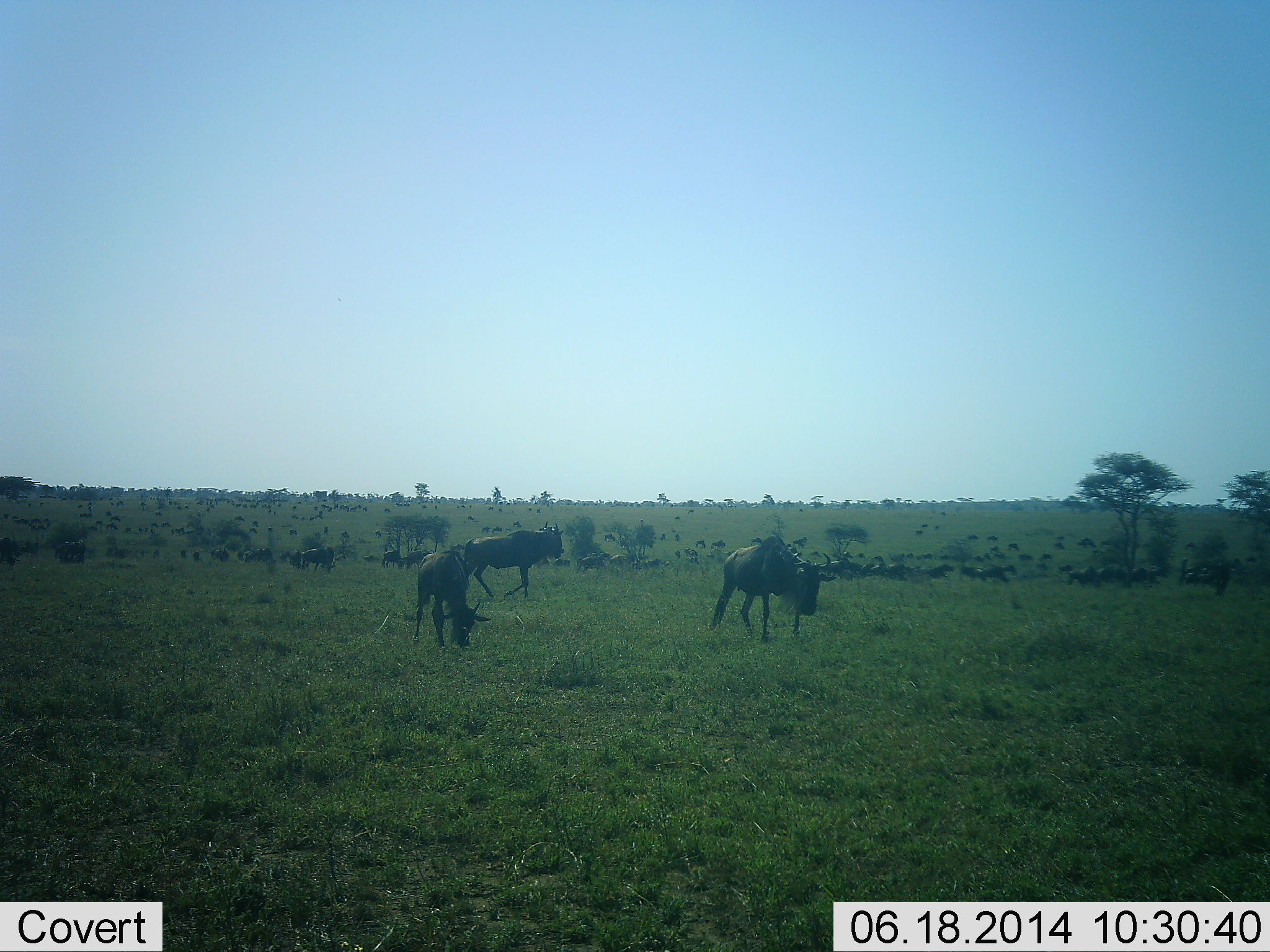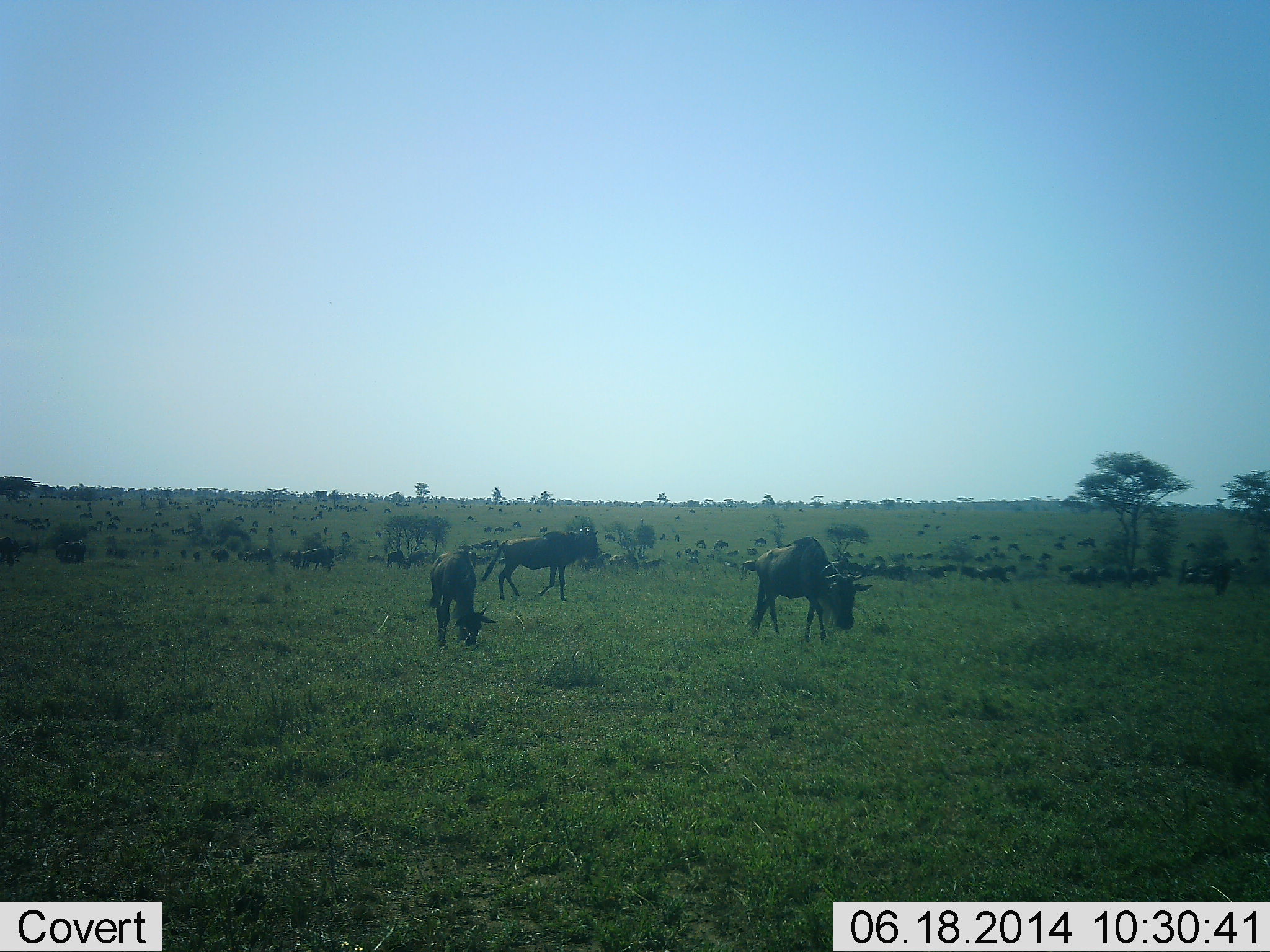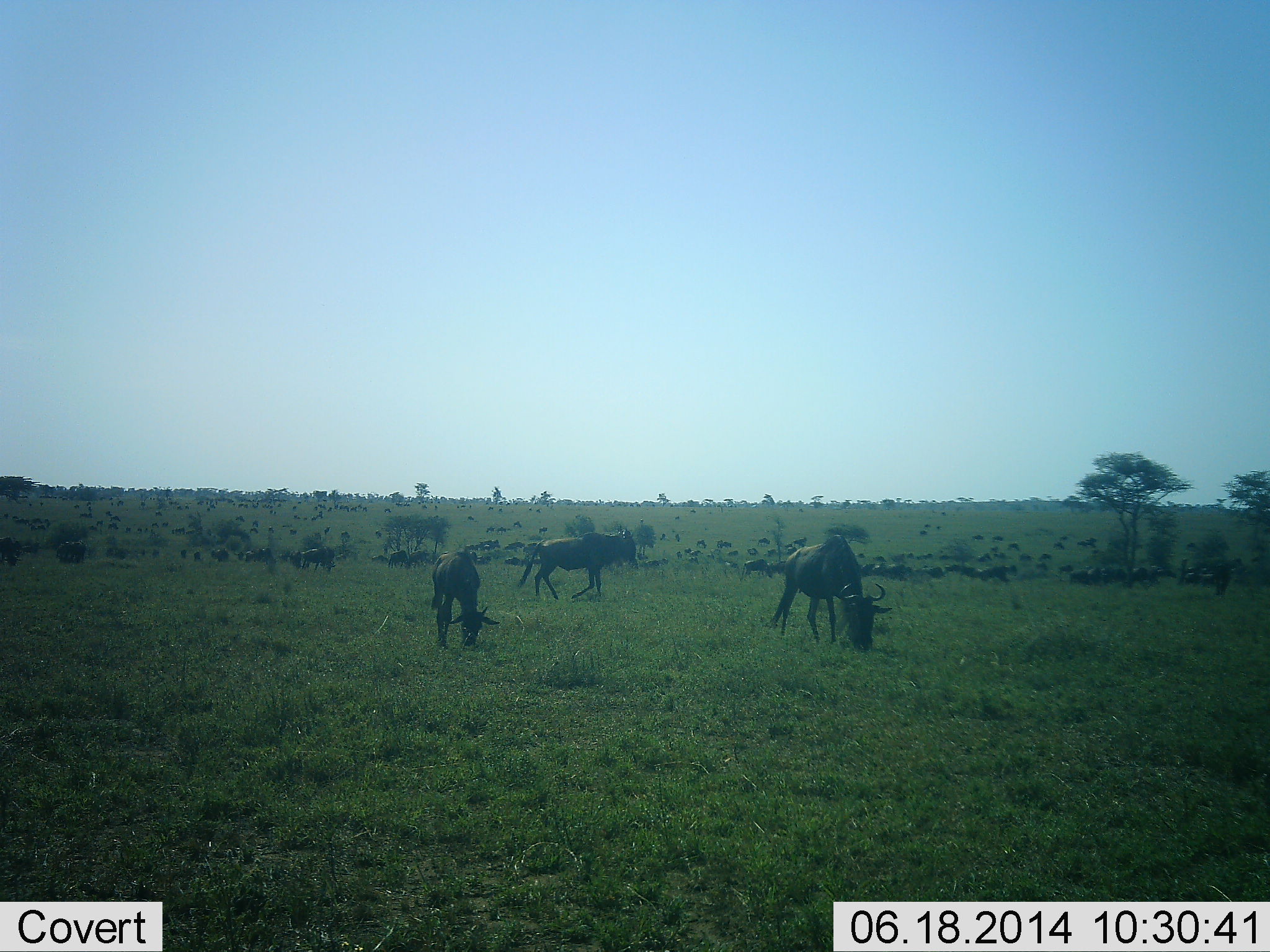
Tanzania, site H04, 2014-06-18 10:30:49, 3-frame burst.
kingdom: Animalia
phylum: Chordata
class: Mammalia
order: Artiodactyla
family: Bovidae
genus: Connochaetes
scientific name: Connochaetes taurinus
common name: blue wildebeest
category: wildebeest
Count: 11-50.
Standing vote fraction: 40%.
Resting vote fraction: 20%.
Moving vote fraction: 80%.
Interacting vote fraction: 0%.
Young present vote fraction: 10%.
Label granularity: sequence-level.